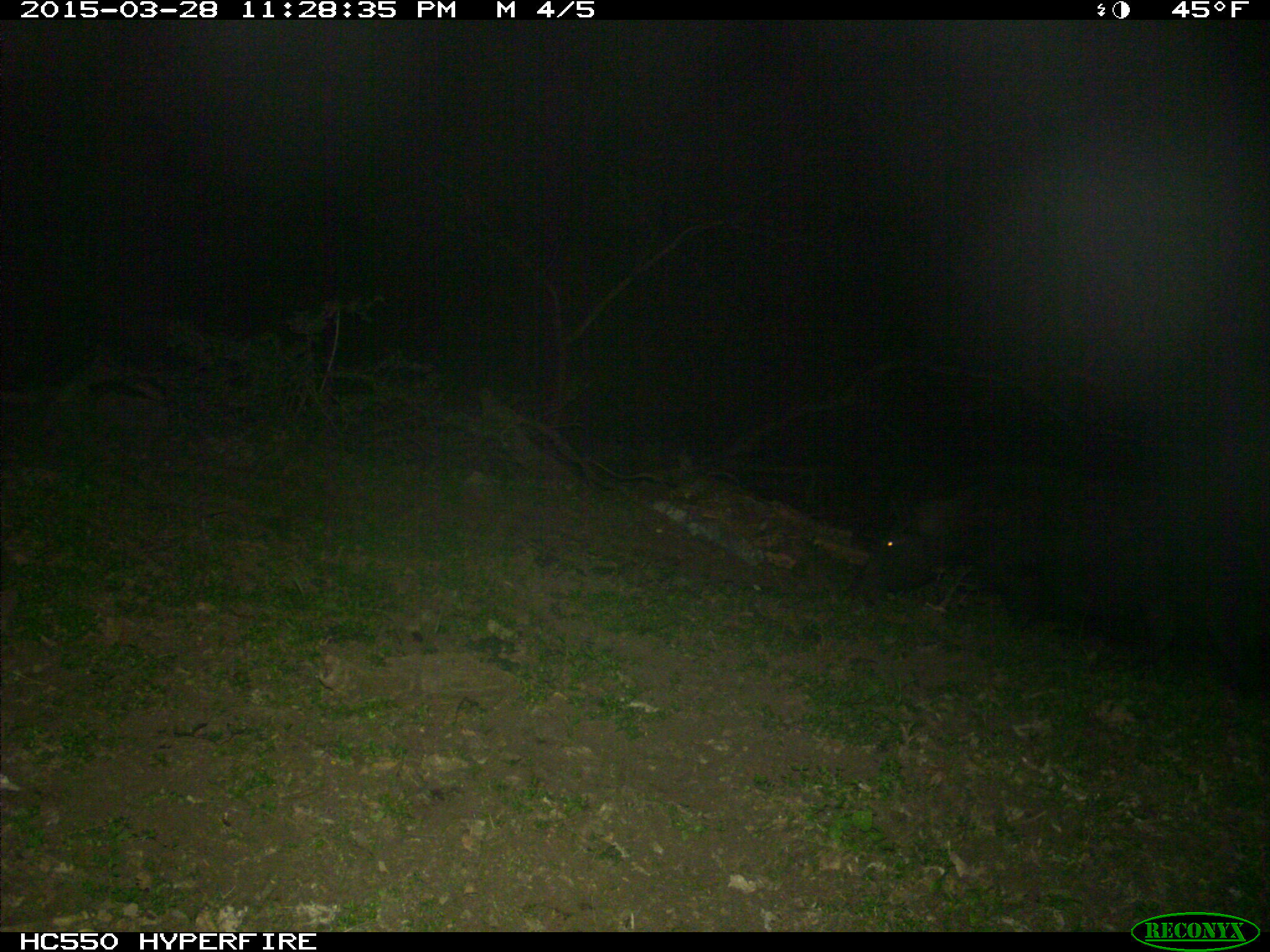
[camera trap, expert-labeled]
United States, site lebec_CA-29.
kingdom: Animalia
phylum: Chordata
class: Mammalia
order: Artiodactyla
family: Suidae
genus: Sus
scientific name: Sus scrofa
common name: wild boar